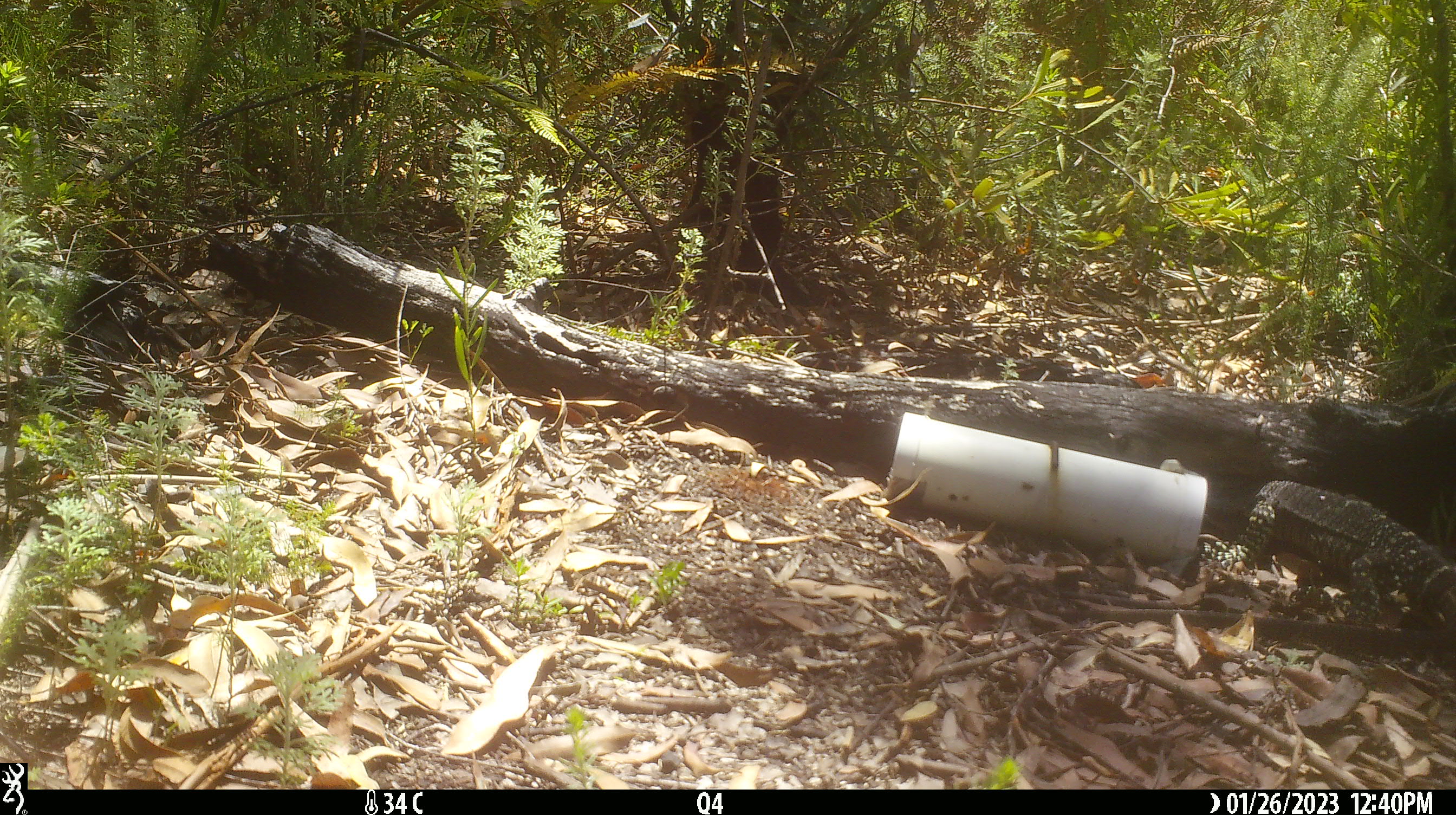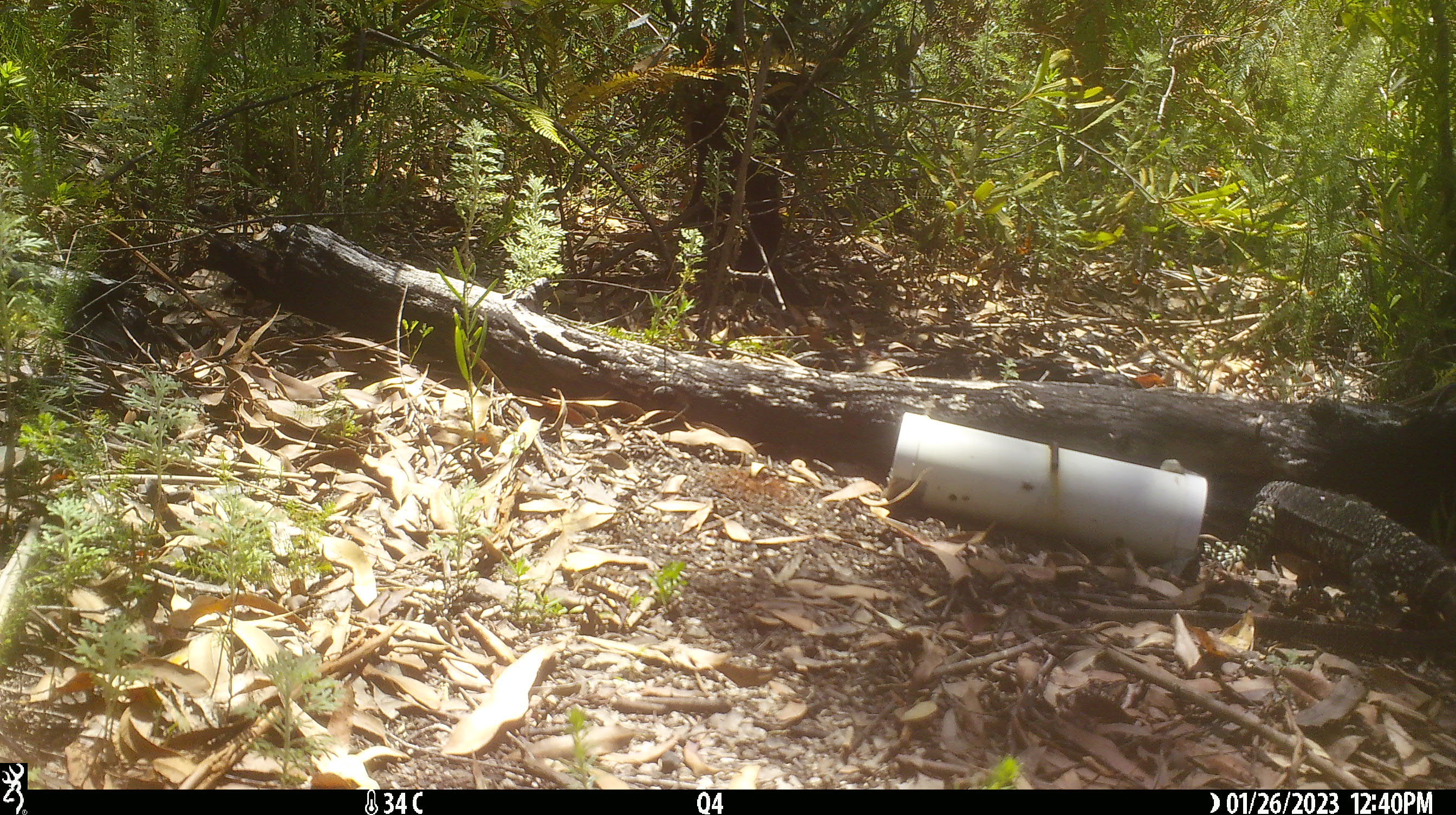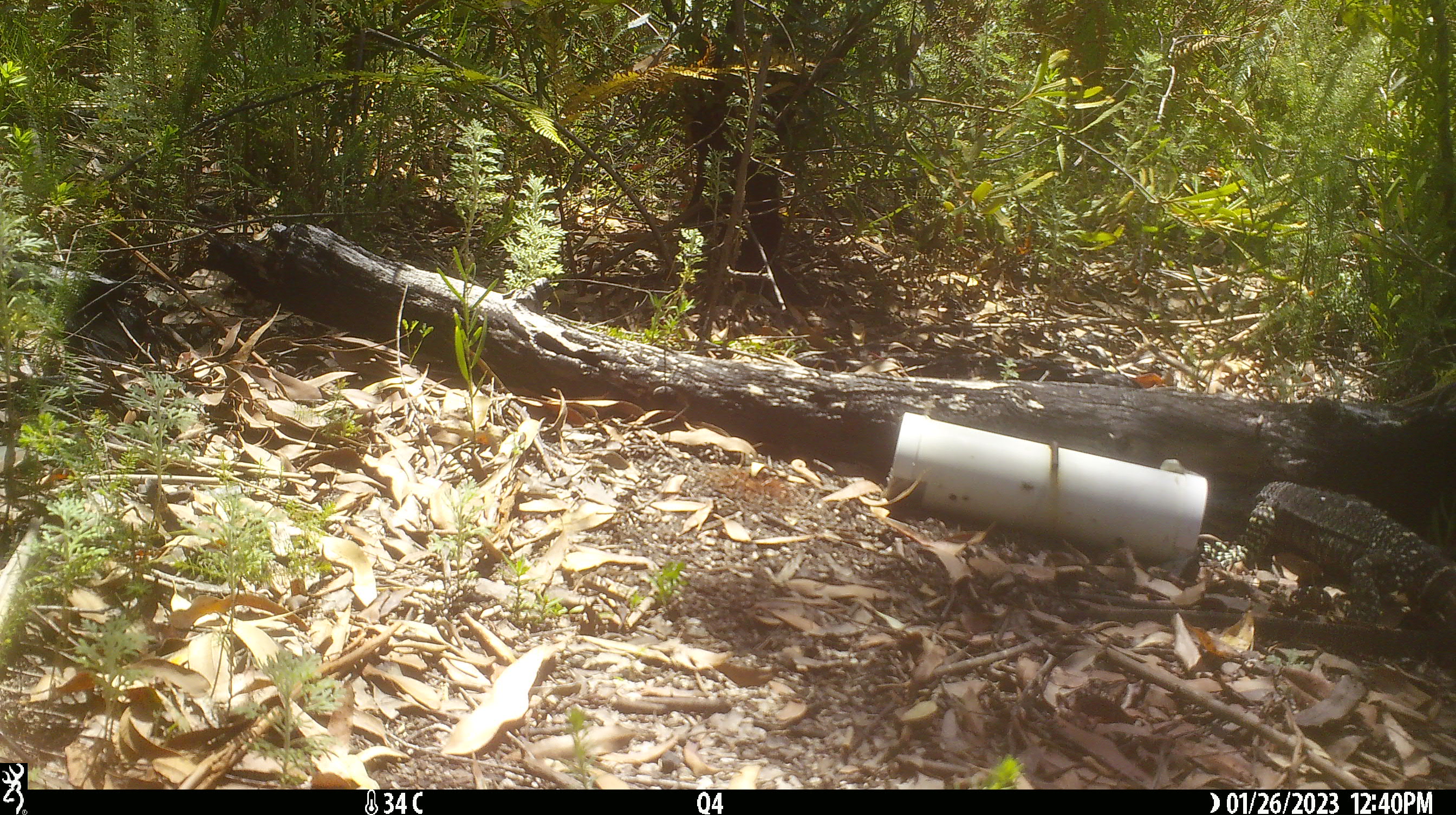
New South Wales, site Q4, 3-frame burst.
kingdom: Animalia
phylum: Chordata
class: Reptilia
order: Squamata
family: Varanidae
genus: Varanus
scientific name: Varanus varius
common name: lace monitor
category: goanna